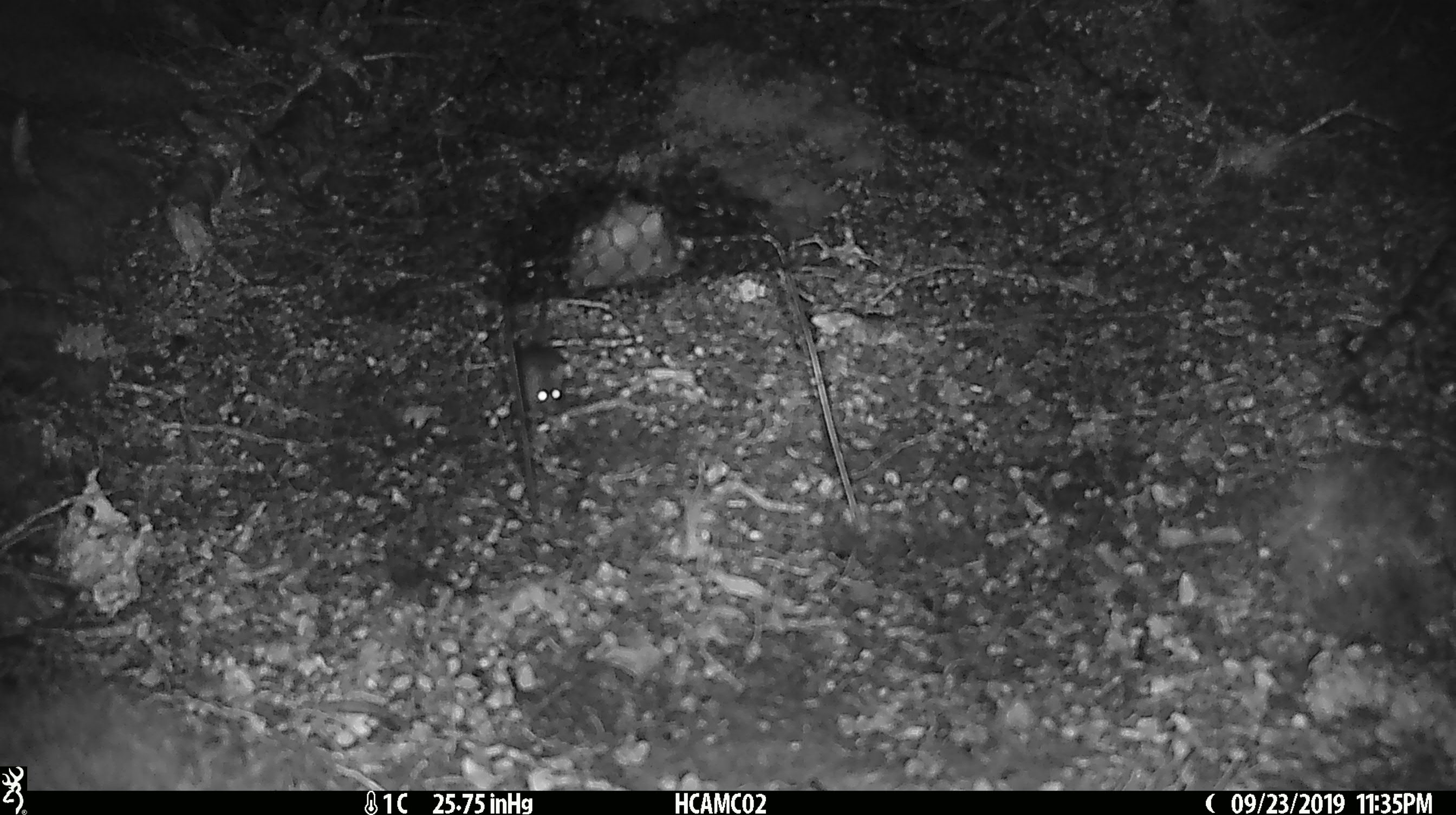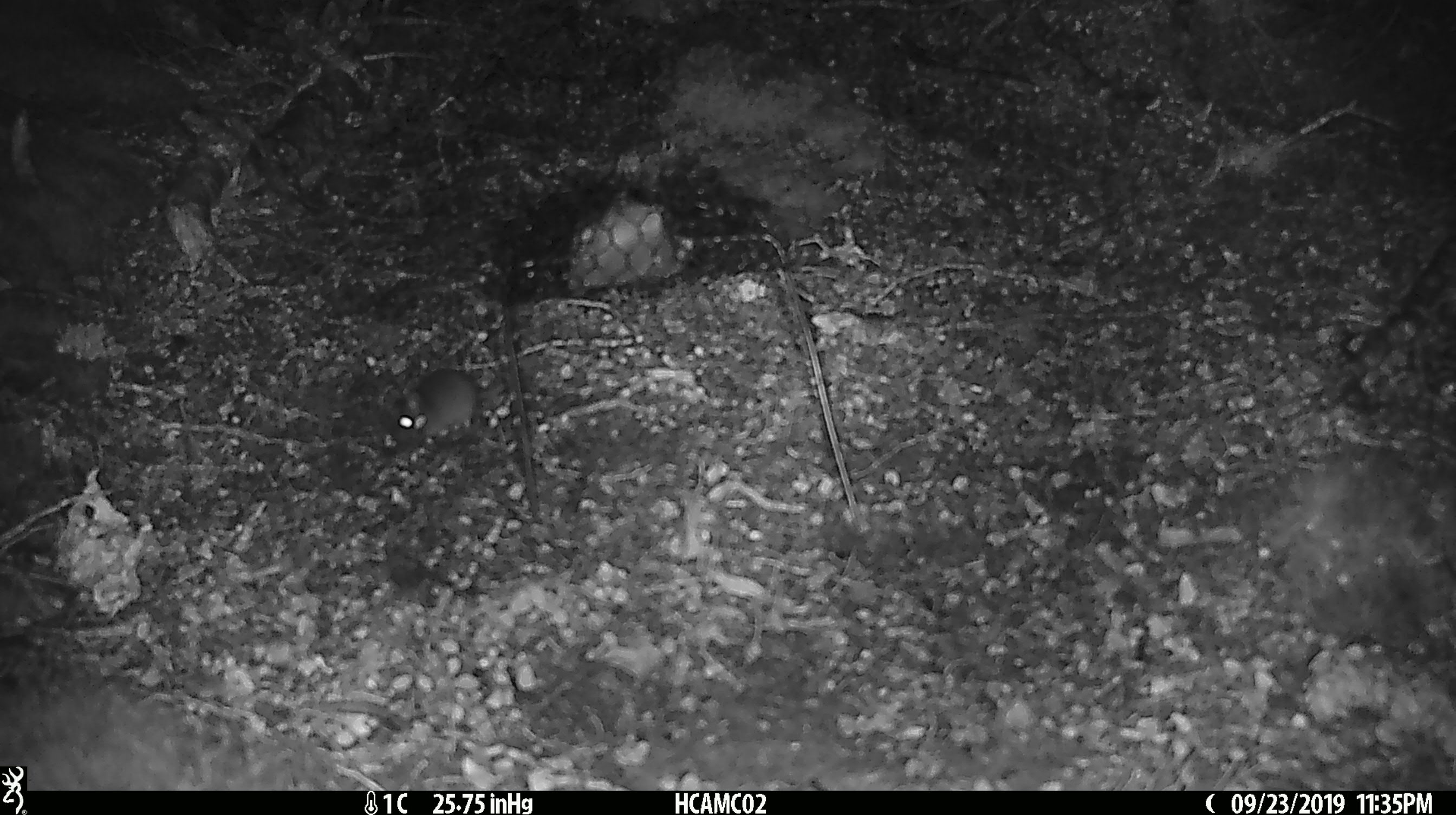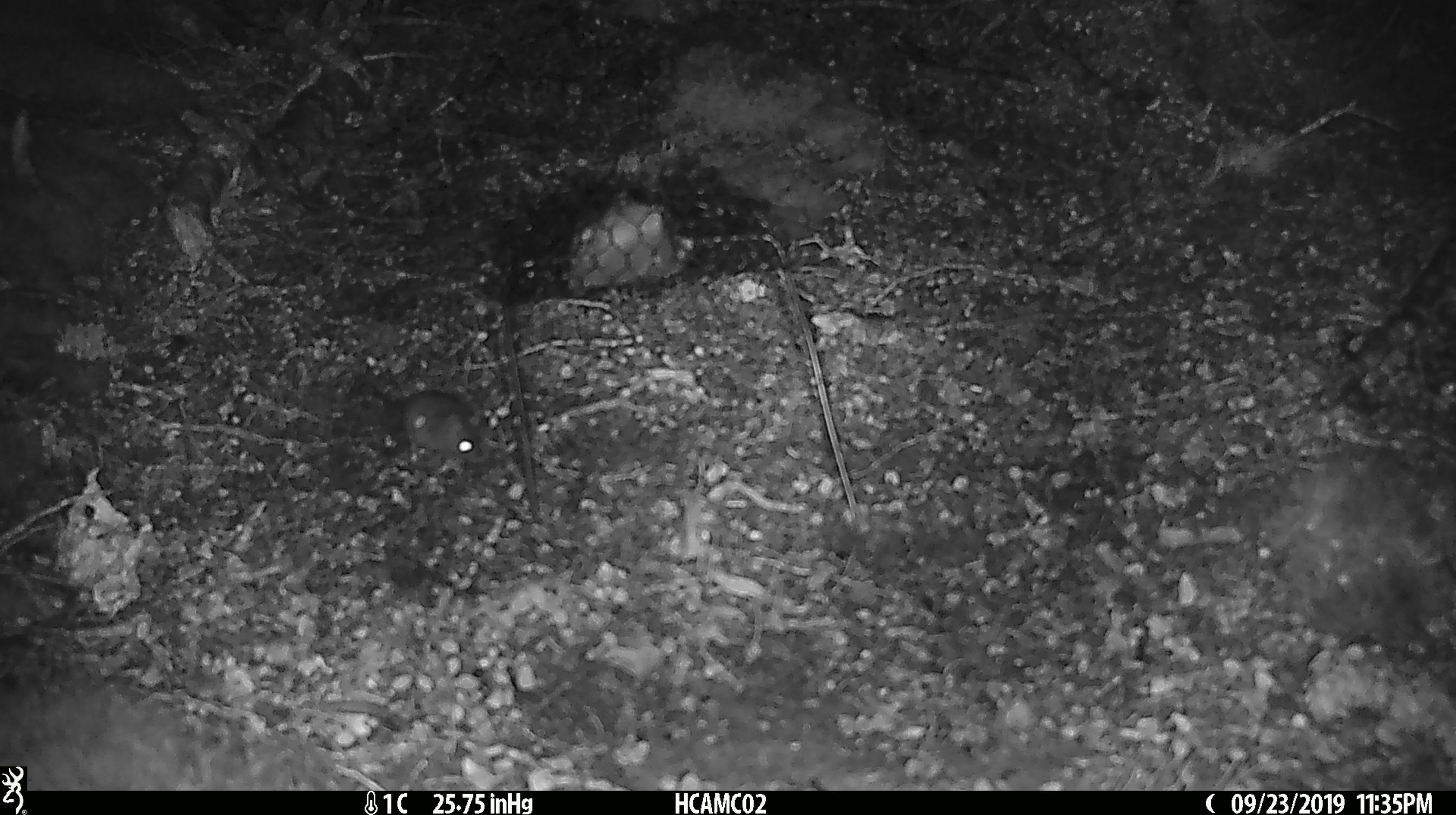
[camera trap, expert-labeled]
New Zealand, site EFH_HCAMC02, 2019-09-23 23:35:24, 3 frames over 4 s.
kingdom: Animalia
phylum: Chordata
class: Mammalia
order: Rodentia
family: Muridae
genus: Mus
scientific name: Mus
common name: mouse